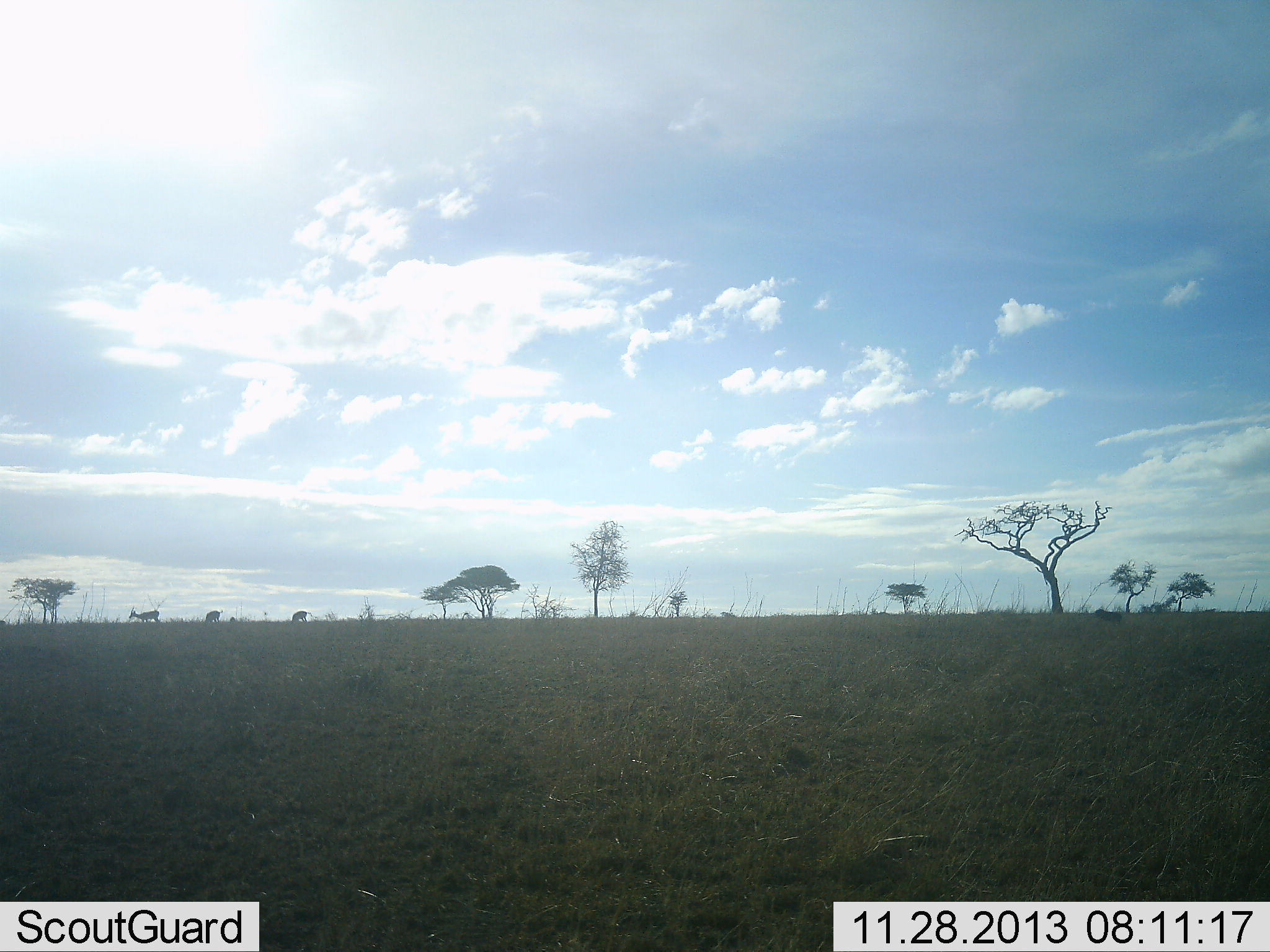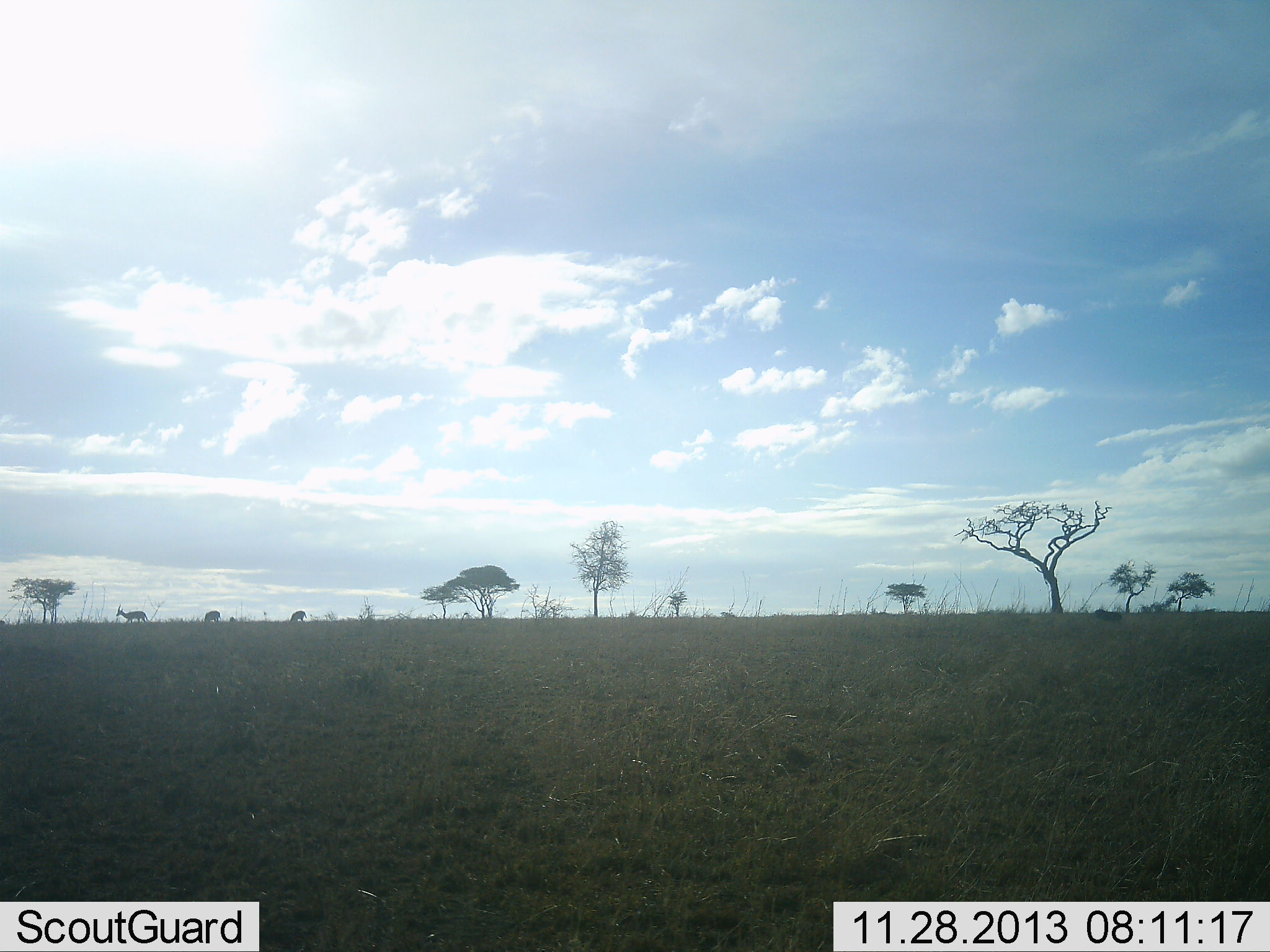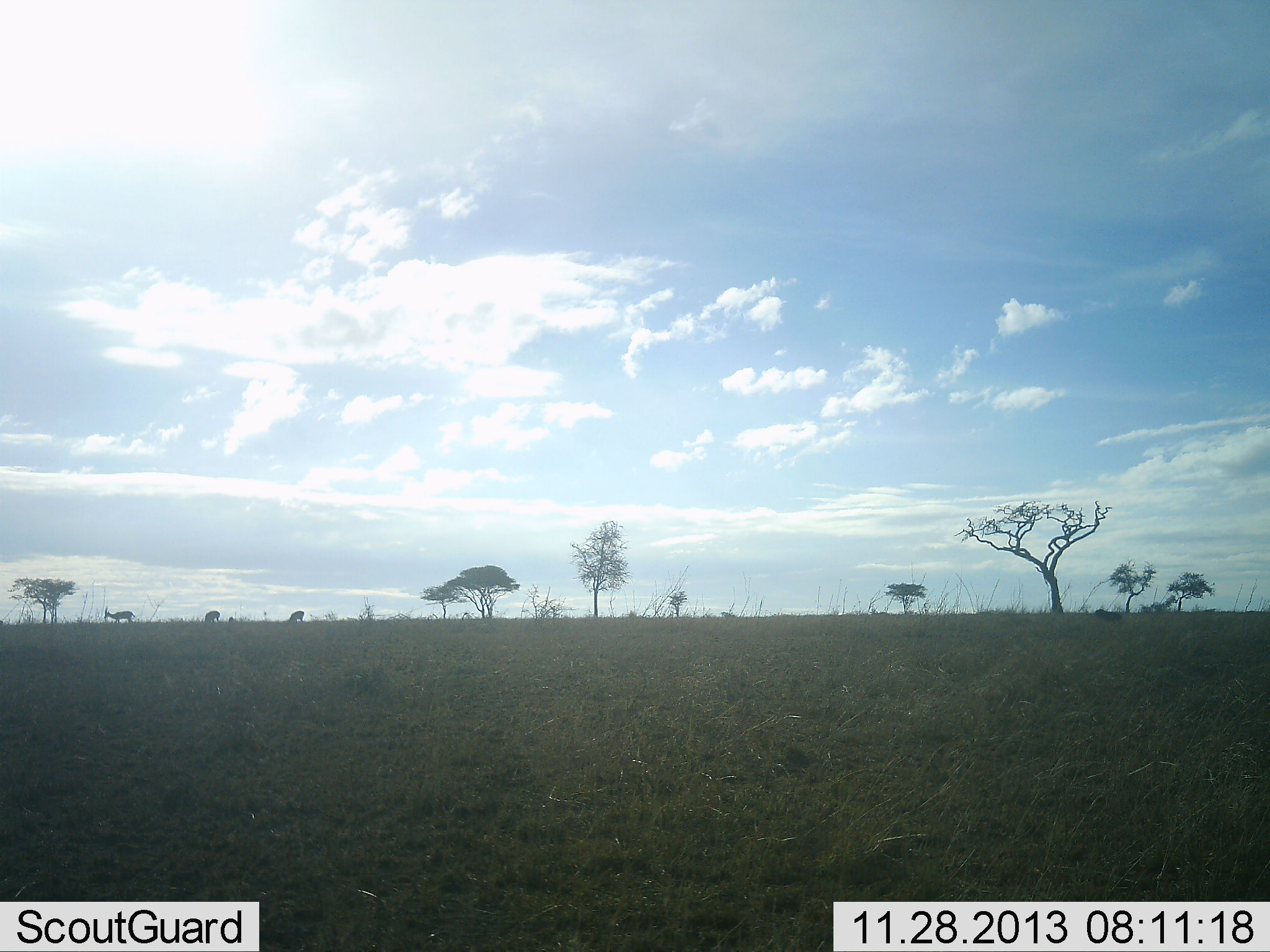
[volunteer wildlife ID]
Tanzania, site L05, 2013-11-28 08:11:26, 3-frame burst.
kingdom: Animalia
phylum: Chordata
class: Mammalia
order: Artiodactyla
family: Bovidae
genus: Eudorcas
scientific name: Eudorcas thomsonii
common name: thomson's gazelle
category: gazellethomsons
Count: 3.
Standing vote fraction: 17%.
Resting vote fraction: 0%.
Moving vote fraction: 83%.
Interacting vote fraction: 0%.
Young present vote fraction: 0%.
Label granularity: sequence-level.